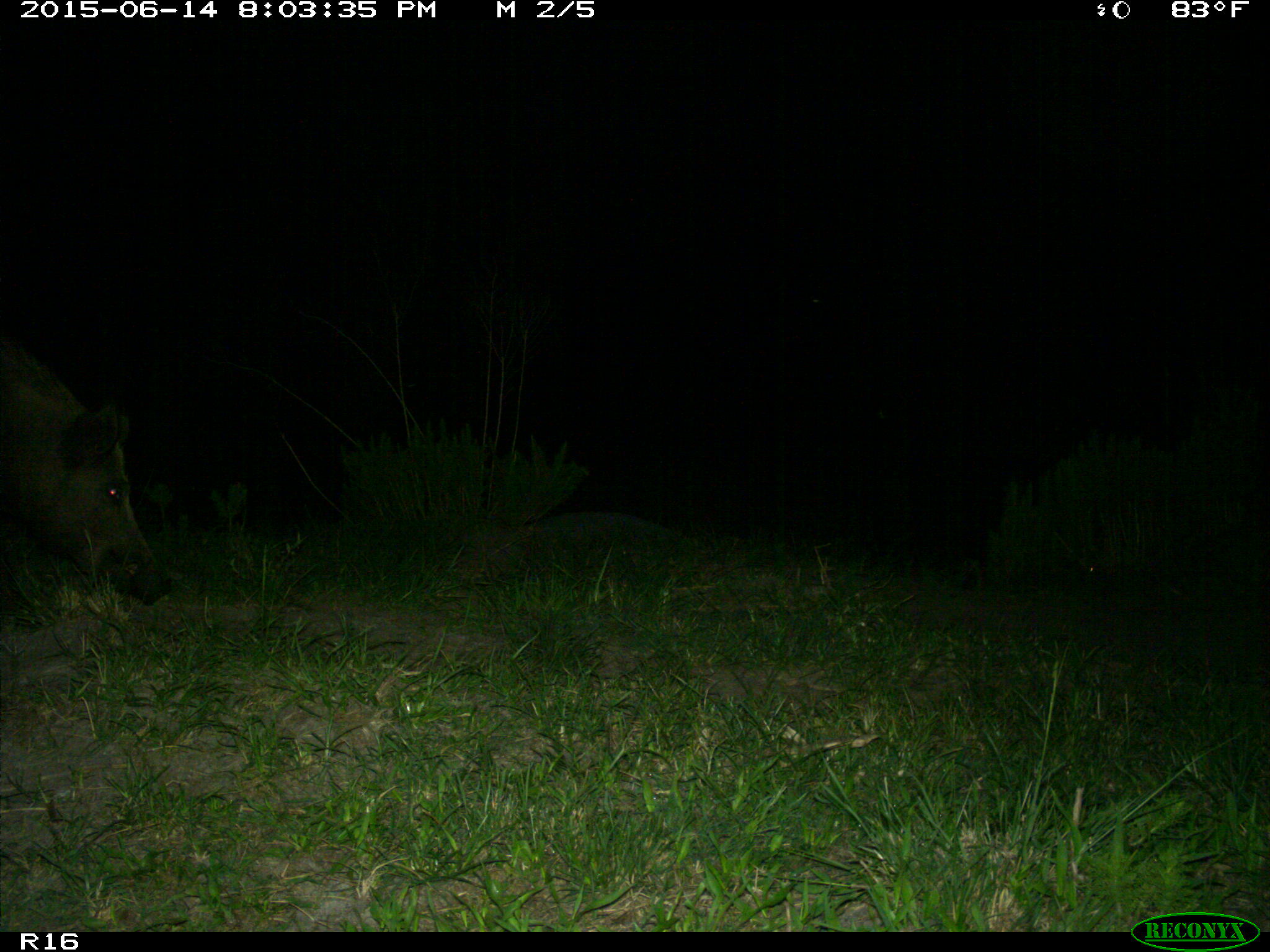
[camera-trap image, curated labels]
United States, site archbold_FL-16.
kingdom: Animalia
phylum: Chordata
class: Mammalia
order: Artiodactyla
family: Suidae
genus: Sus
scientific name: Sus scrofa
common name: wild boar